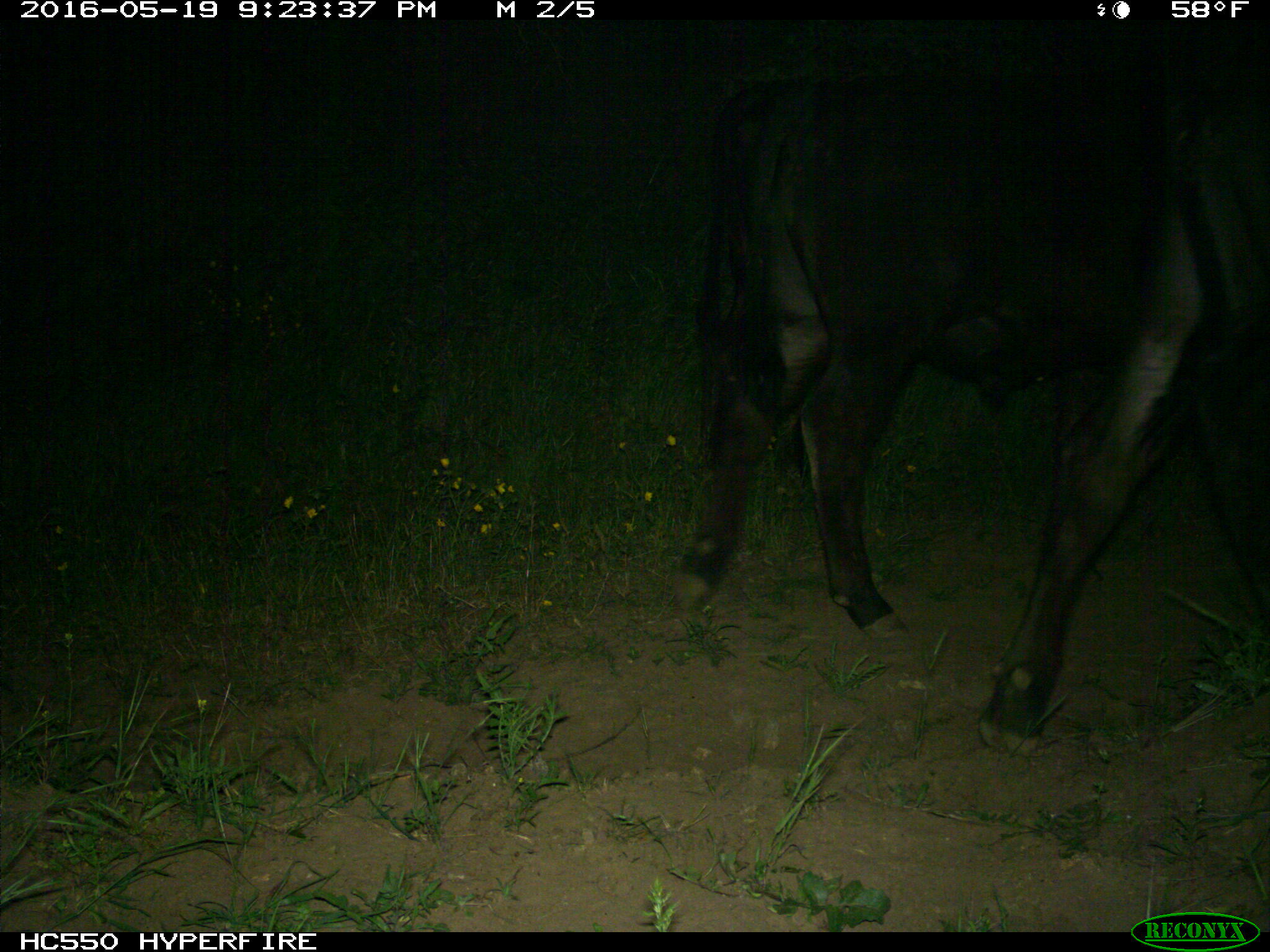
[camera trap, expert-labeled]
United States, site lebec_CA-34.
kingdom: Animalia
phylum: Chordata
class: Mammalia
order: Artiodactyla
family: Bovidae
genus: Bos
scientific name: Bos taurus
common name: domestic cow